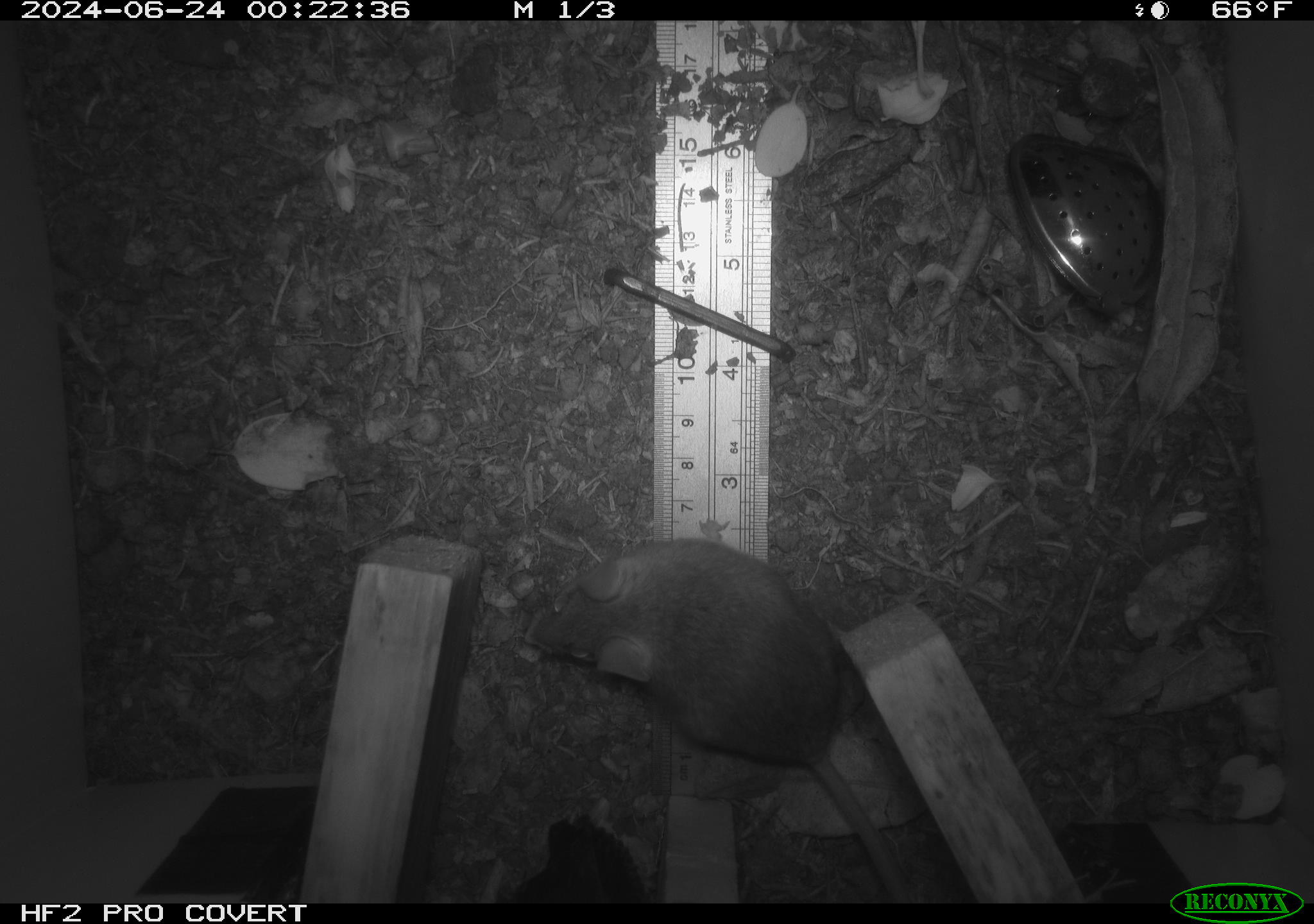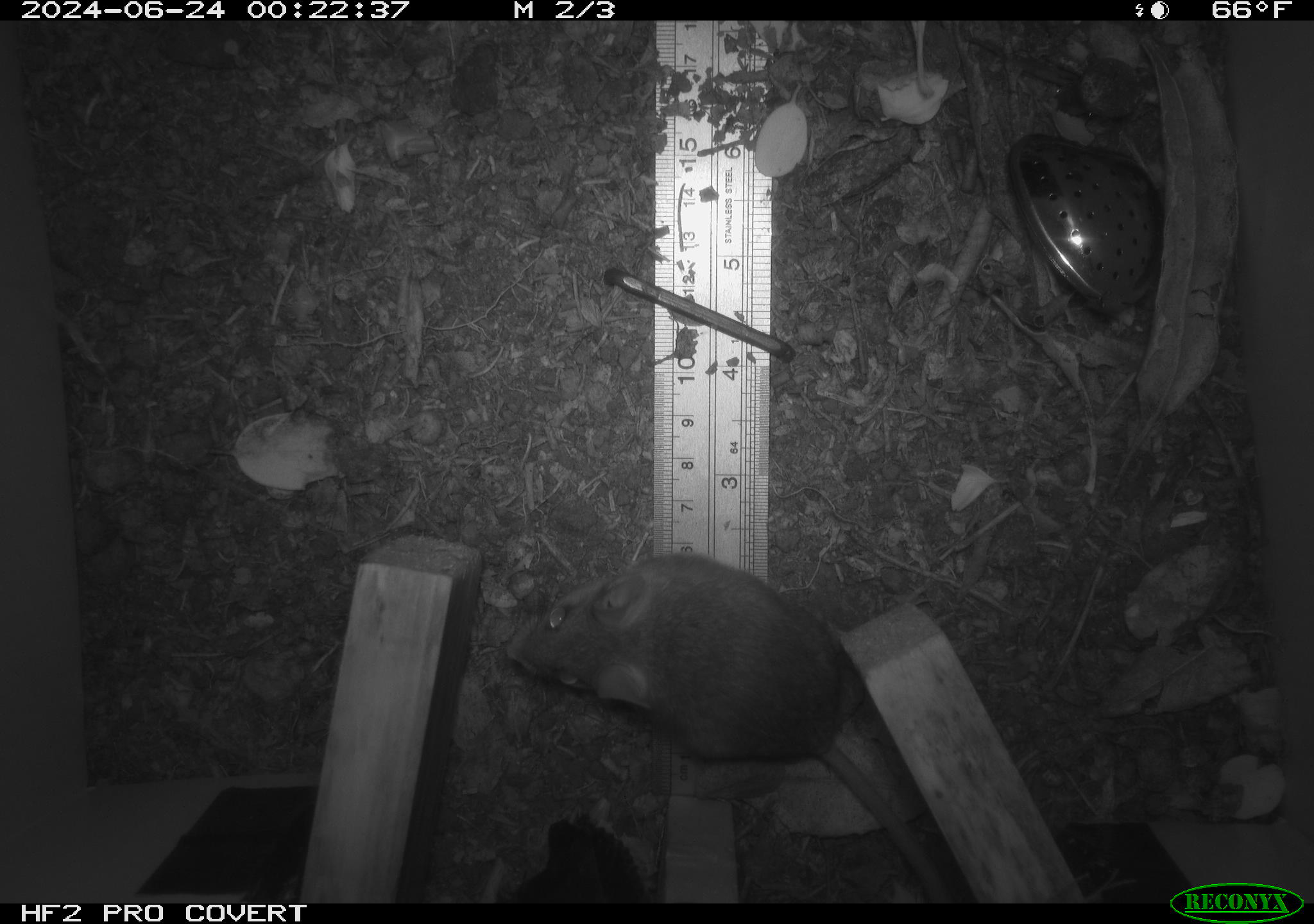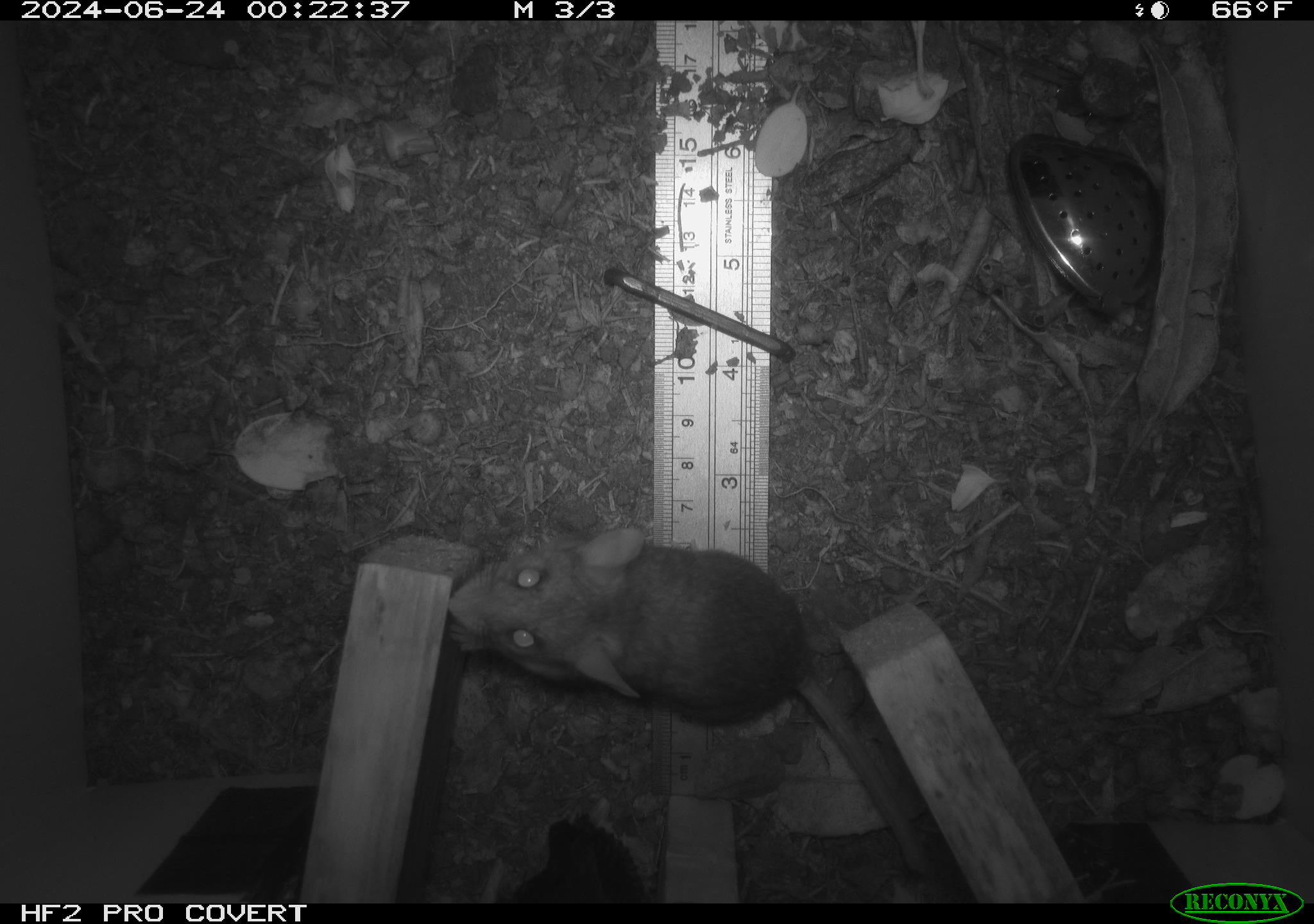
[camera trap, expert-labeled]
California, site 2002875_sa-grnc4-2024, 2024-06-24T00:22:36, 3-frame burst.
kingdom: Animalia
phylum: Chordata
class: Mammalia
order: Rodentia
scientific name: Rodentia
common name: rodent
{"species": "rodent (Rodentia)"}